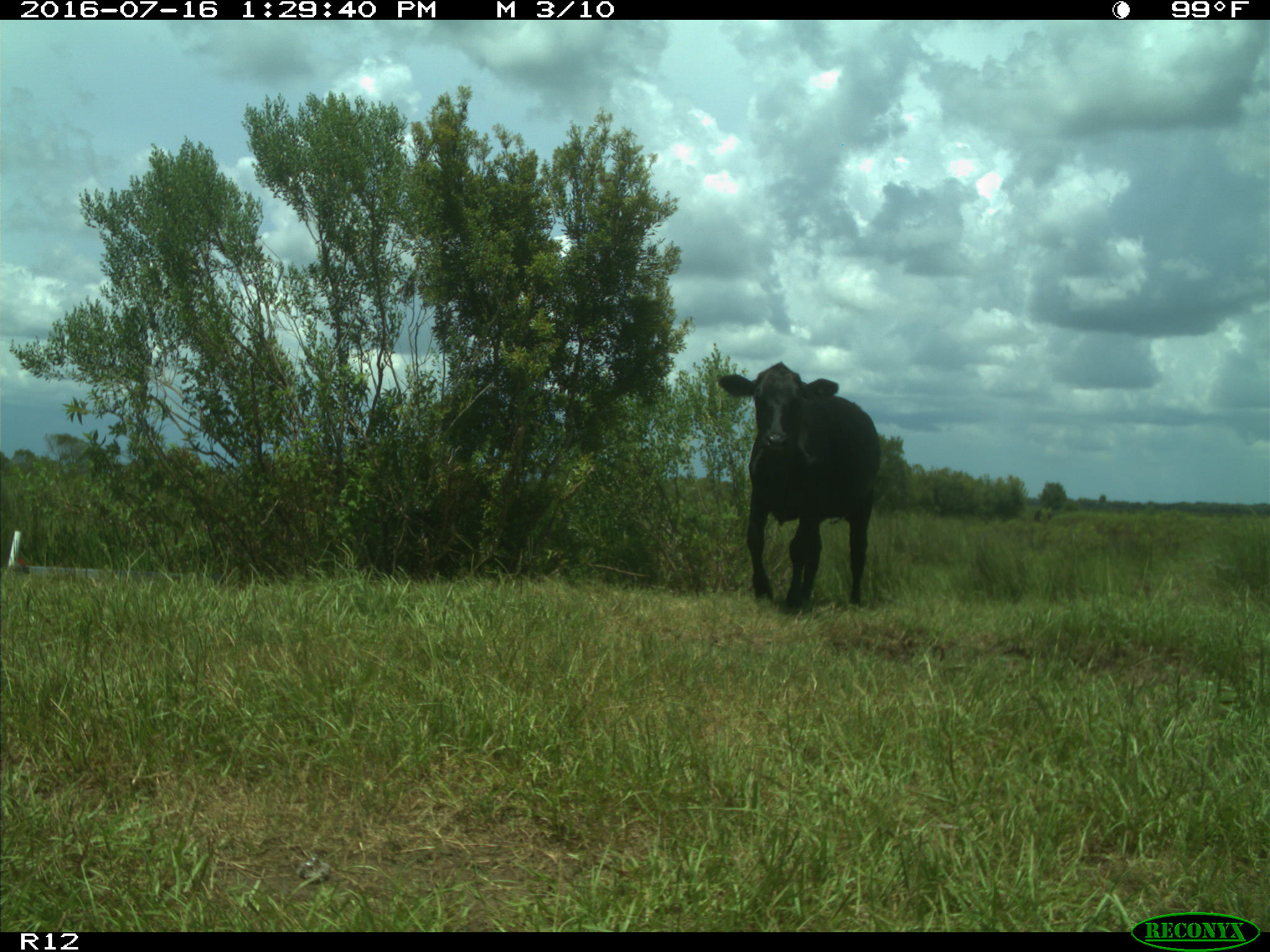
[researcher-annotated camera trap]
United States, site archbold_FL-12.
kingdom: Animalia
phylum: Chordata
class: Mammalia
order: Artiodactyla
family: Bovidae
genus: Bos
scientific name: Bos taurus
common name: domestic cow